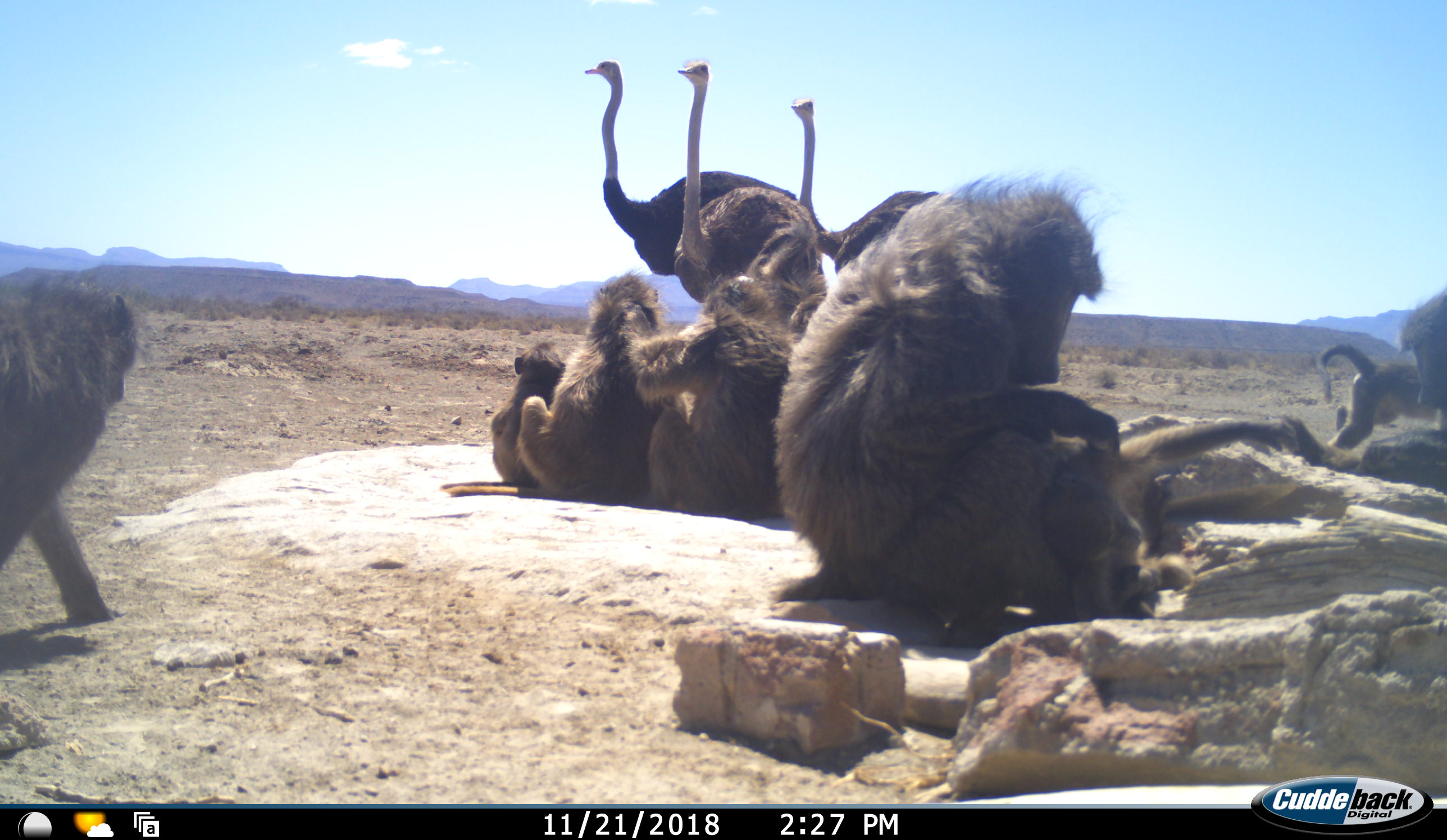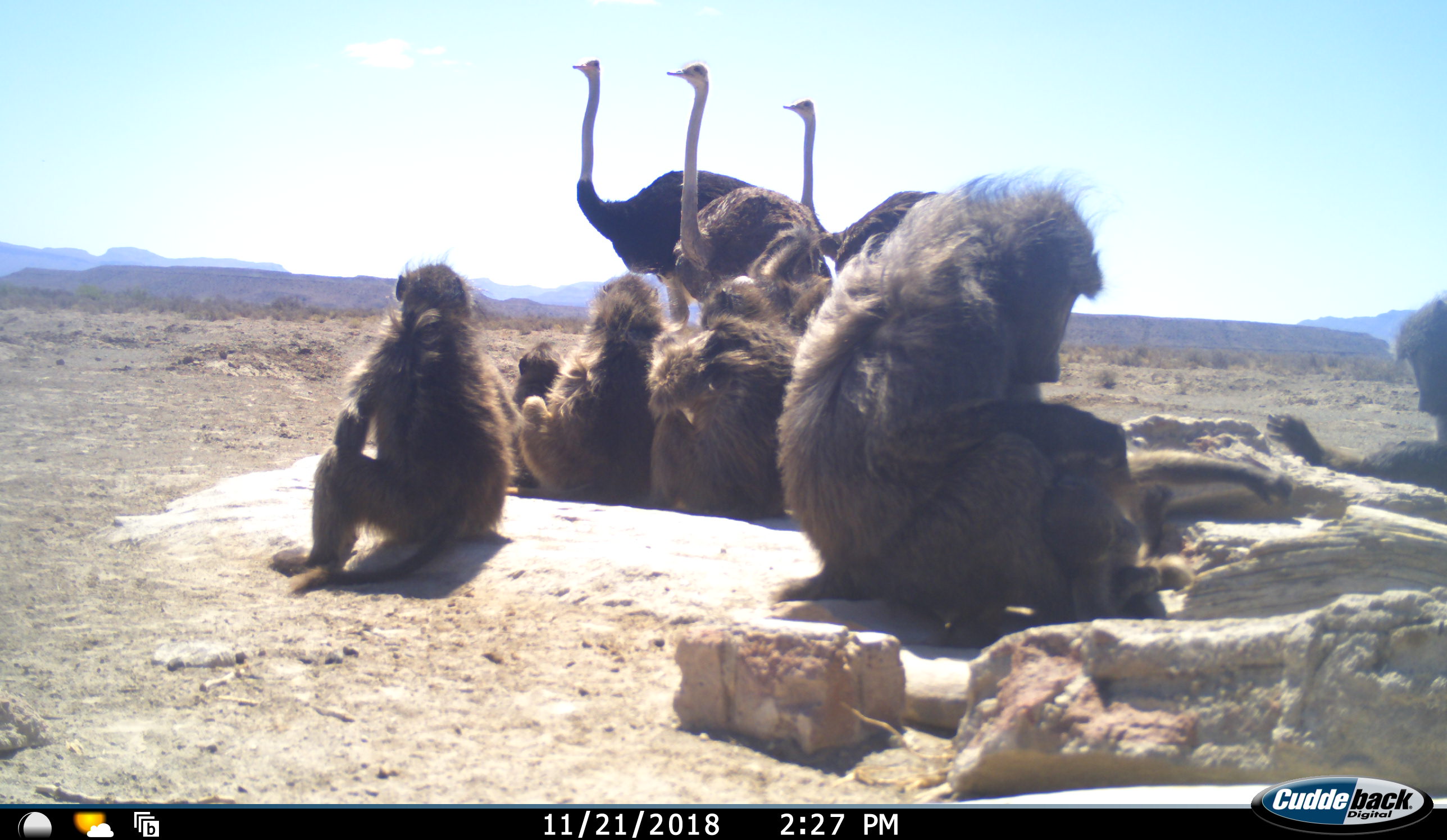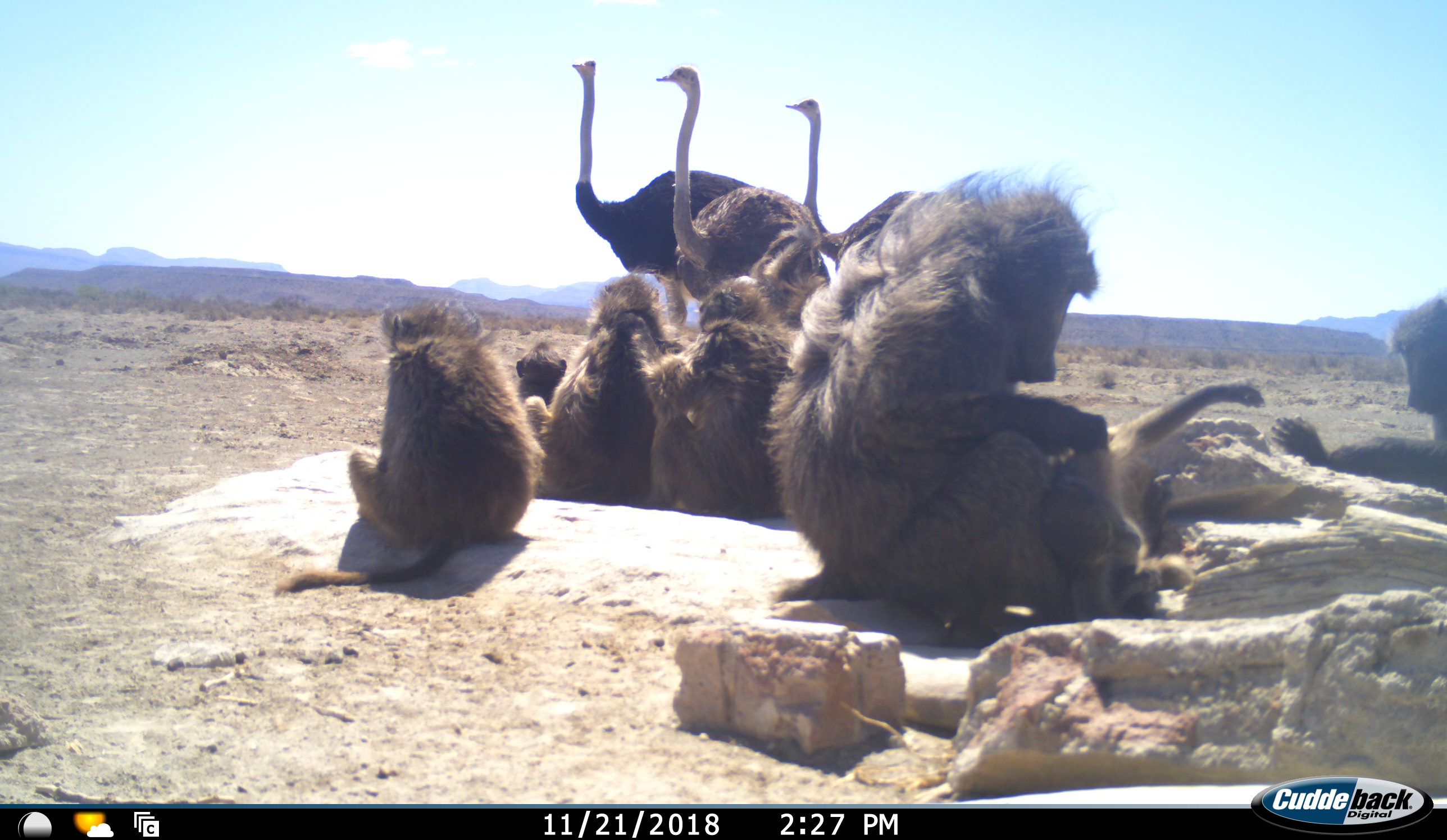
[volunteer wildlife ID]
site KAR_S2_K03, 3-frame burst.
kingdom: Animalia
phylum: Chordata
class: Mammalia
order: Primates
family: Cercopithecidae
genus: Papio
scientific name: Papio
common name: baboon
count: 8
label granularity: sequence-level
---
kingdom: Animalia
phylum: Chordata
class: Aves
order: Struthioniformes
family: Struthionidae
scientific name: Struthionidae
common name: ostrich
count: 3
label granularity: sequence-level